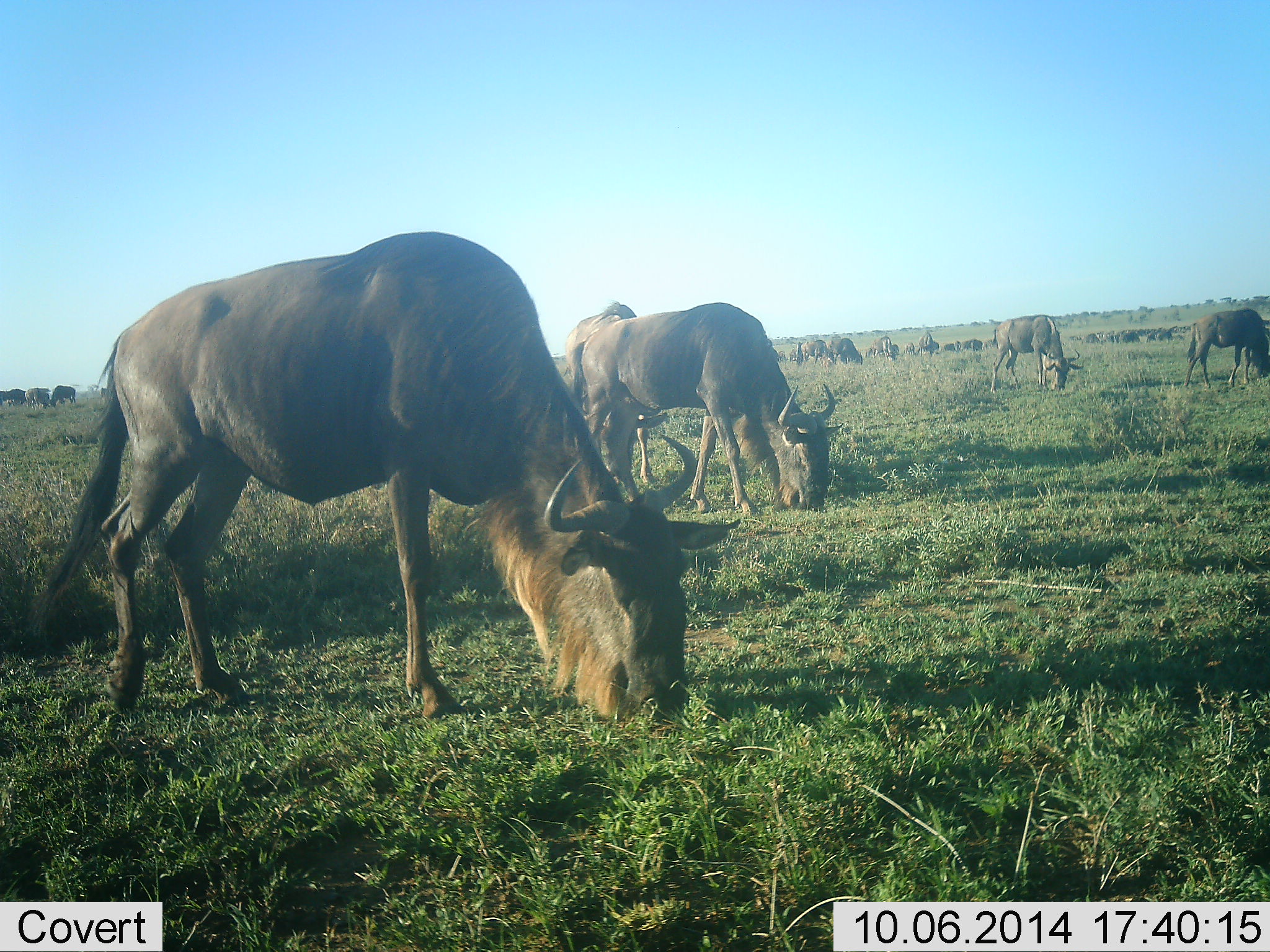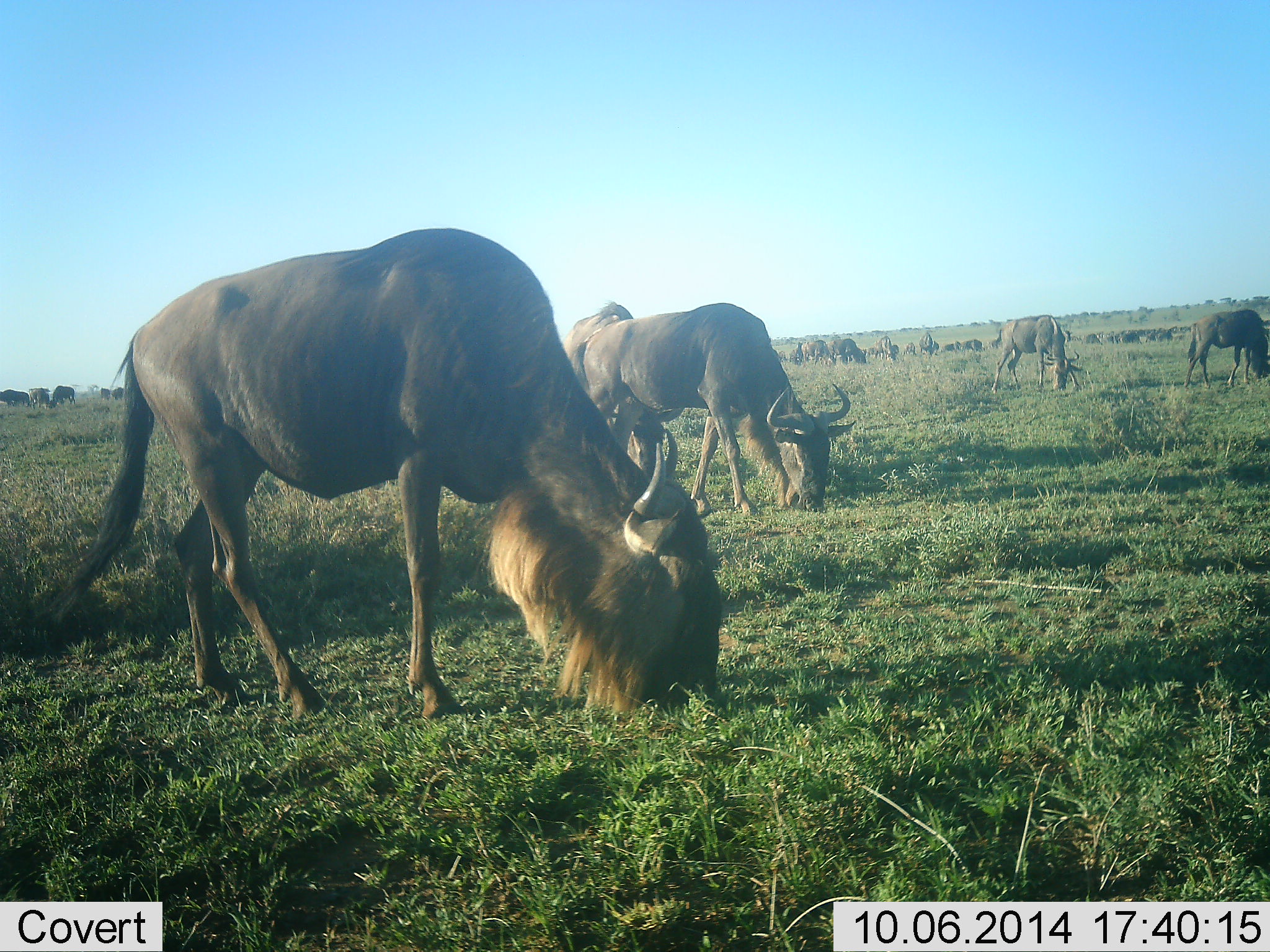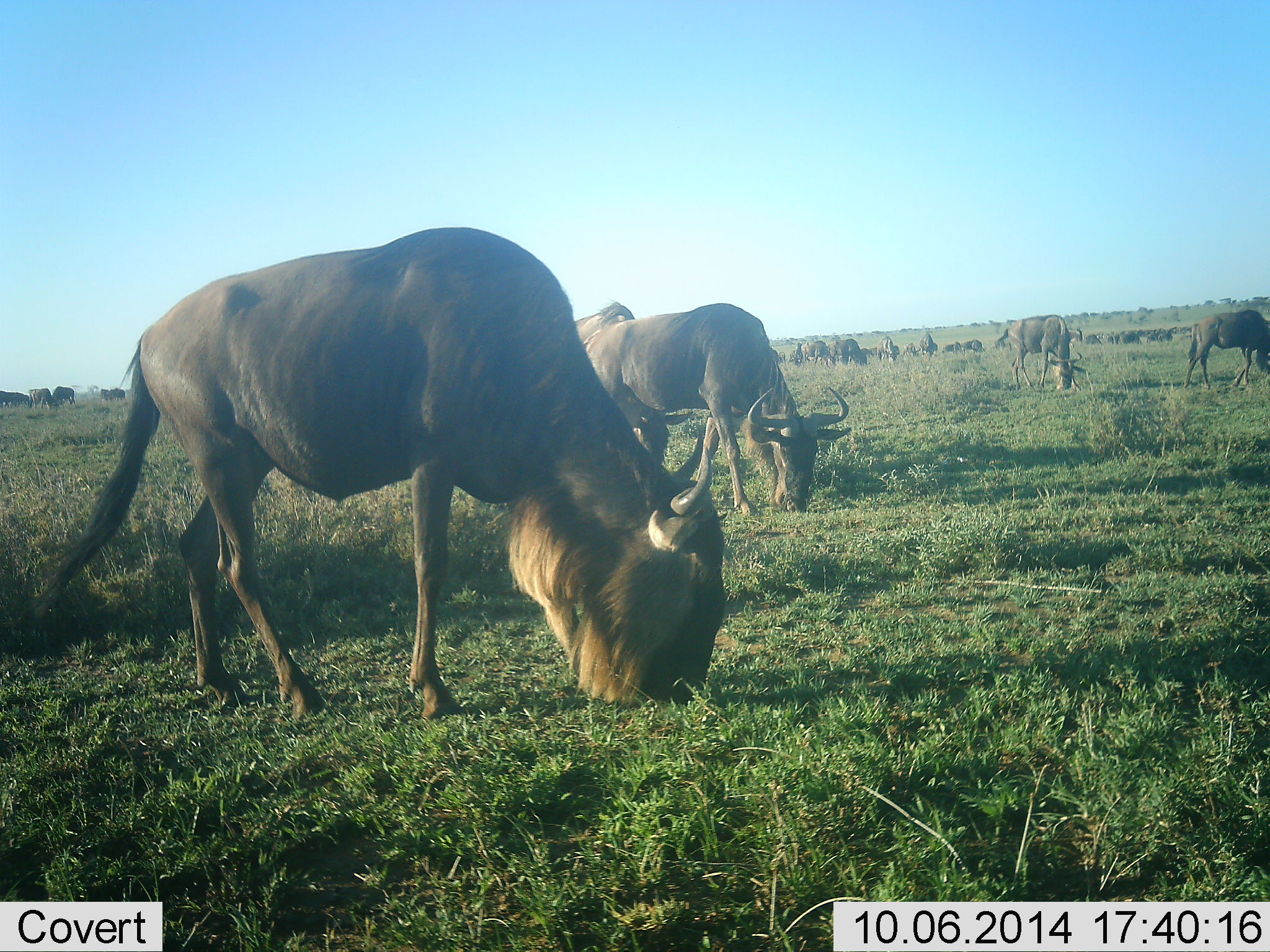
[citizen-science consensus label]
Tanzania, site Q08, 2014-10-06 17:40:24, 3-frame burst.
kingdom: Animalia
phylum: Chordata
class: Mammalia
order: Artiodactyla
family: Bovidae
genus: Connochaetes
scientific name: Connochaetes taurinus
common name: blue wildebeest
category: wildebeest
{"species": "wildebeest (blue wildebeest) (Connochaetes taurinus)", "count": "11-50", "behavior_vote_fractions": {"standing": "40%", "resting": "0%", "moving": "10%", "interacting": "0%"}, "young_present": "0%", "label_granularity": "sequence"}